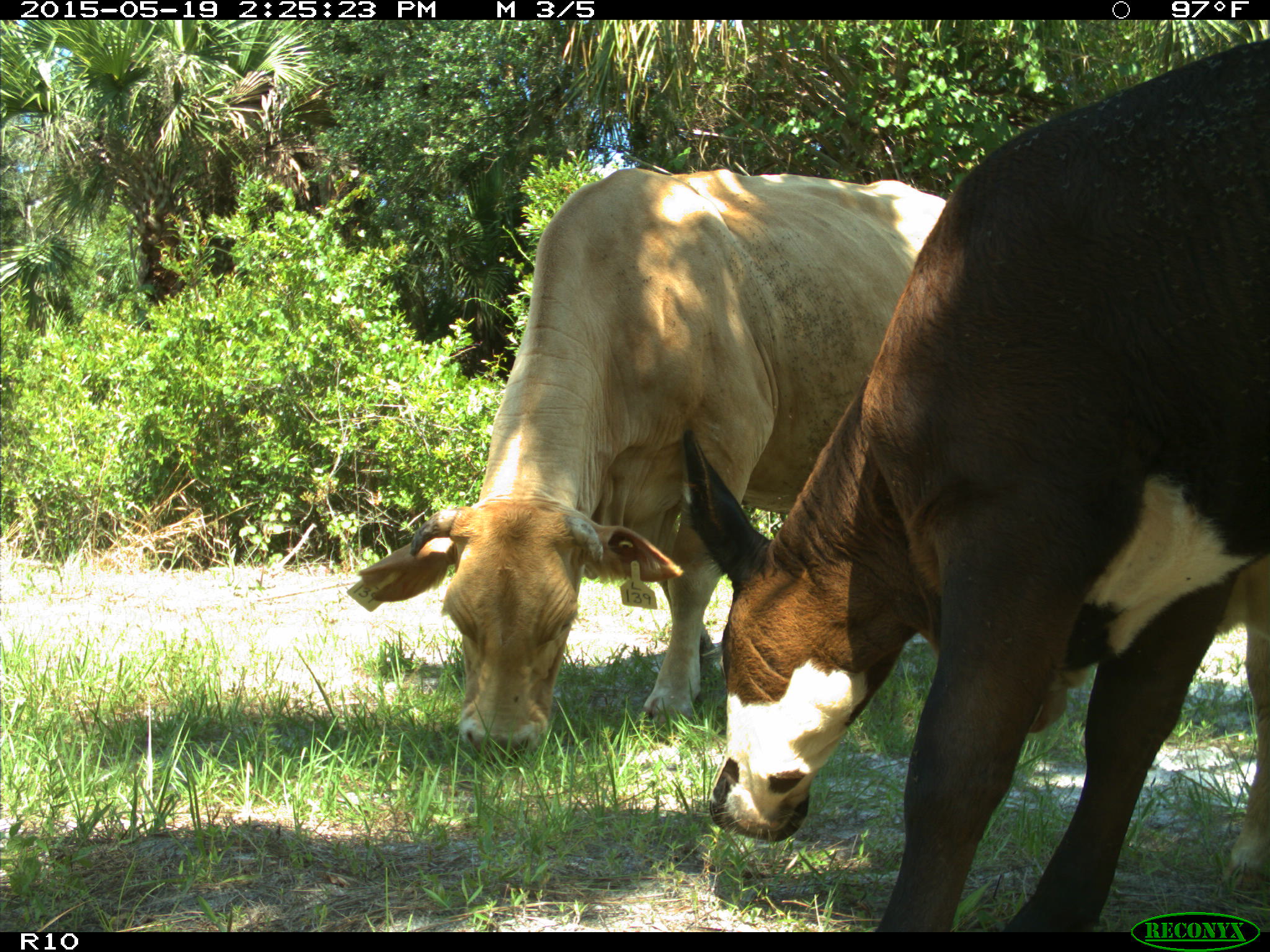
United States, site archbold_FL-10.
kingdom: Animalia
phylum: Chordata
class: Mammalia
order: Artiodactyla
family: Bovidae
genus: Bos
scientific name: Bos taurus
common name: domestic cow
Bos taurus (domestic cow).